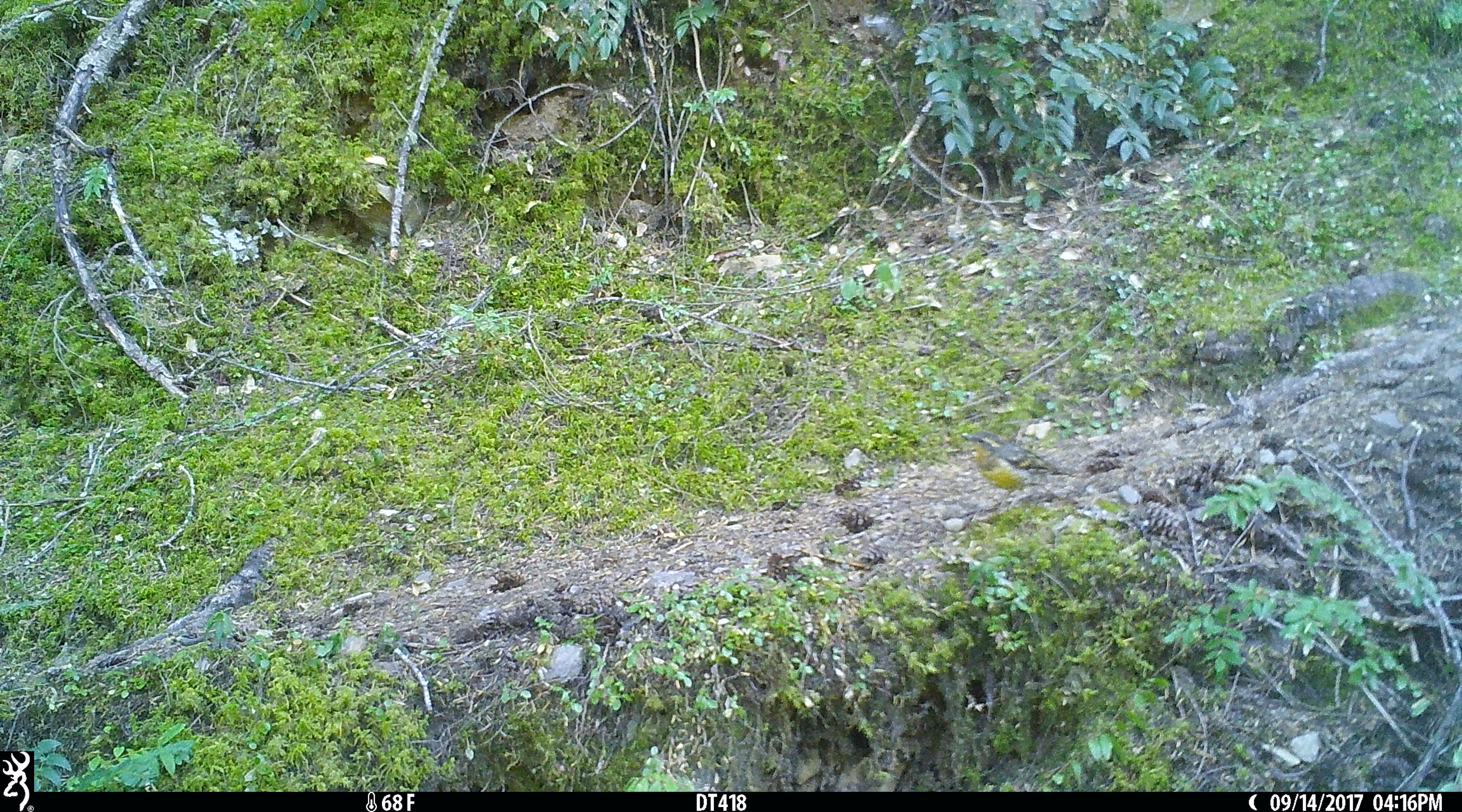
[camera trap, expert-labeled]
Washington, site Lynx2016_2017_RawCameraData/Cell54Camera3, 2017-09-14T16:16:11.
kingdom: Animalia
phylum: Chordata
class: Aves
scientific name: Aves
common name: birds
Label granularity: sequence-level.